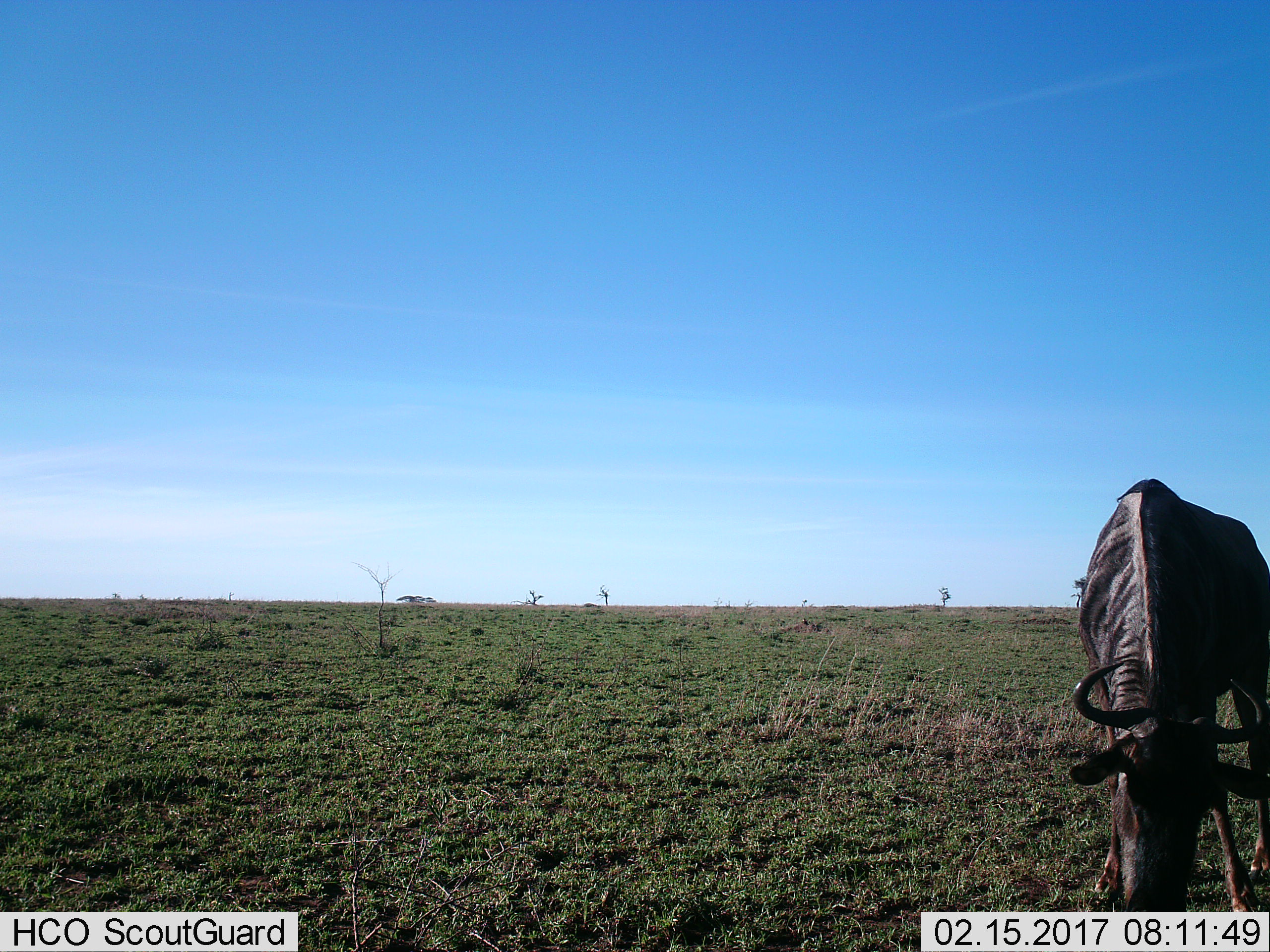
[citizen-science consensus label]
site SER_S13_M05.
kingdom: Animalia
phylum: Chordata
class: Mammalia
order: Artiodactyla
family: Bovidae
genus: Connochaetes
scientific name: Connochaetes taurinus taurinus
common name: blue wildebeest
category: wildebeestblue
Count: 1.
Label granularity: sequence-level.